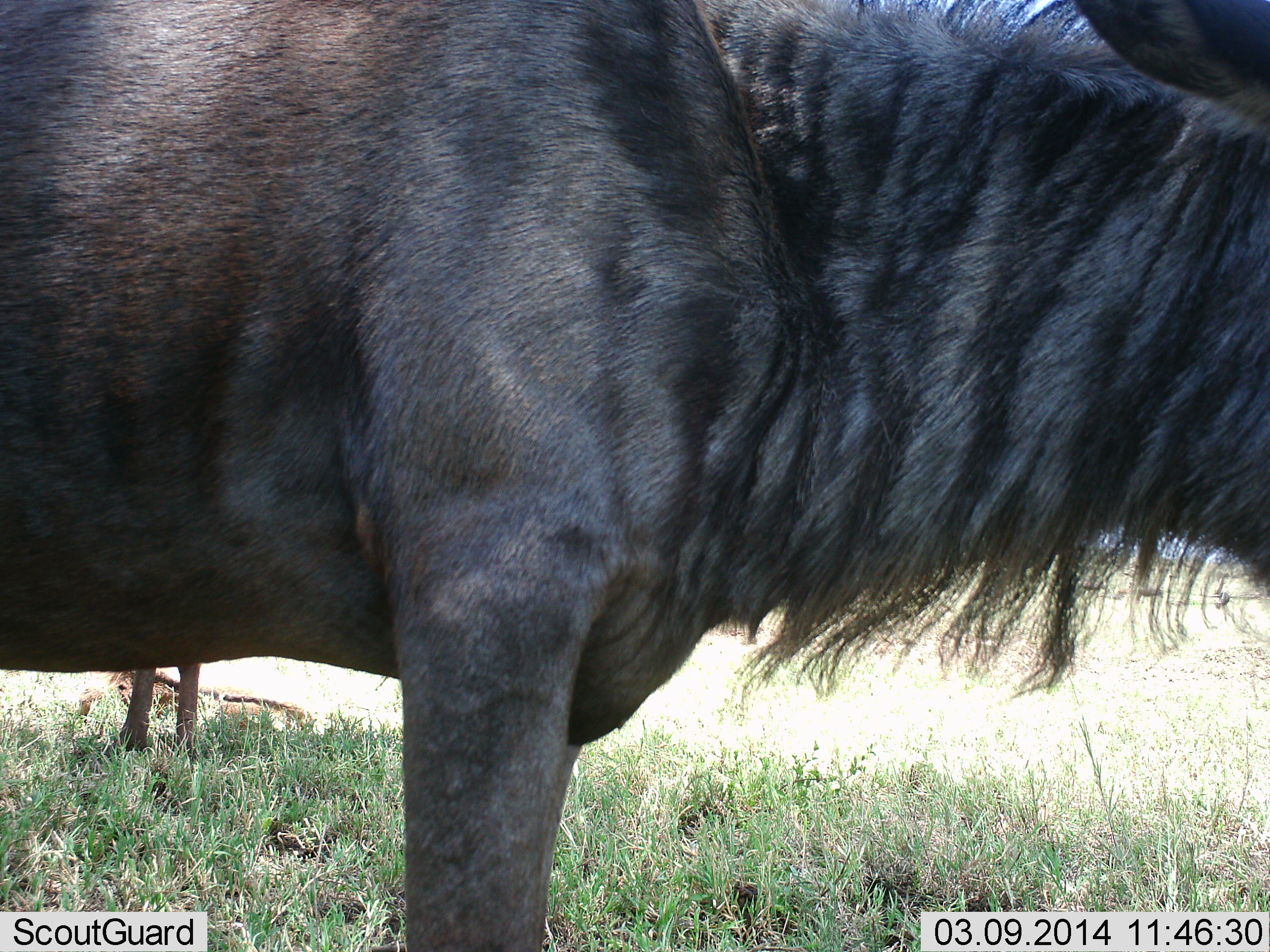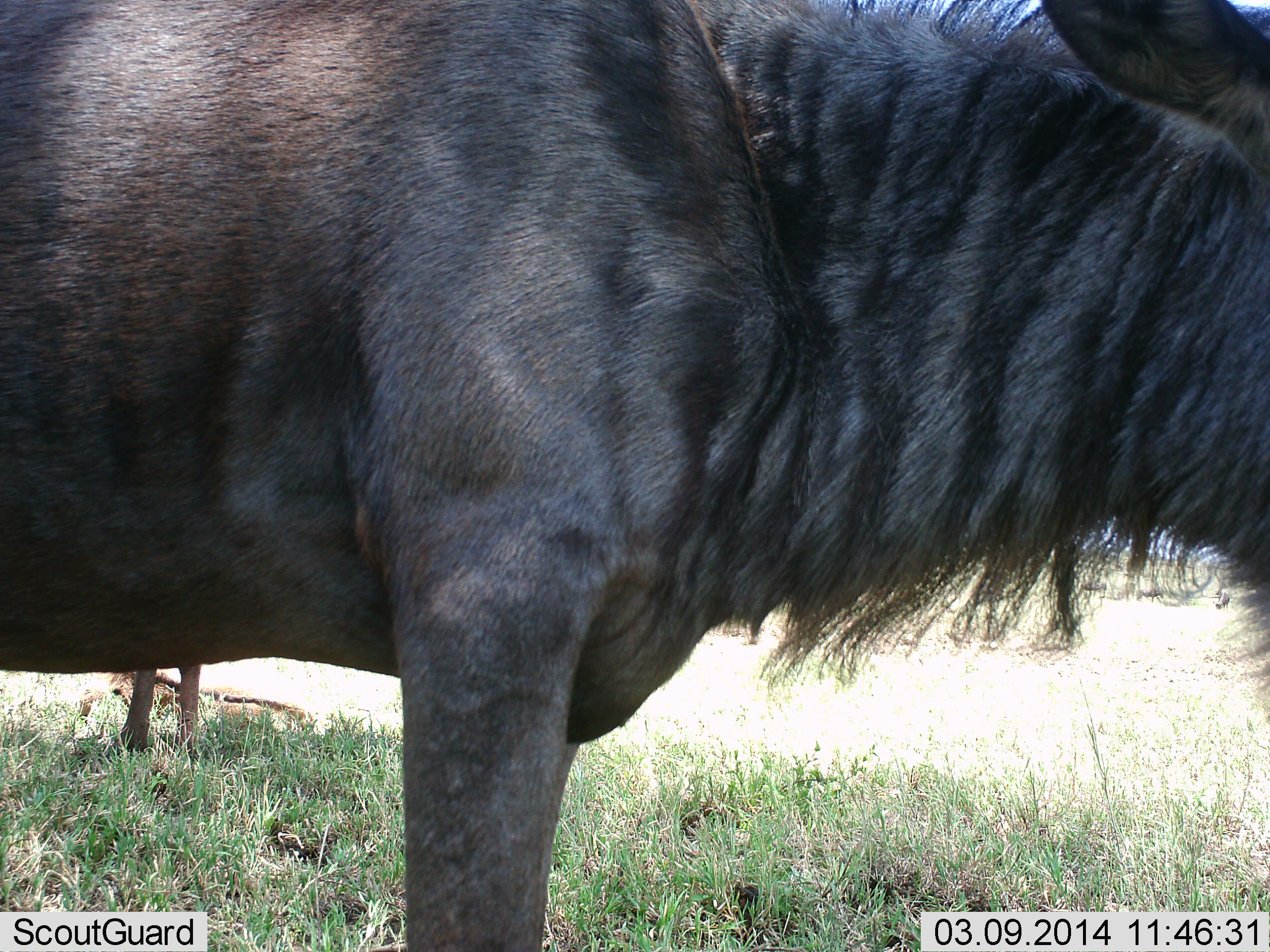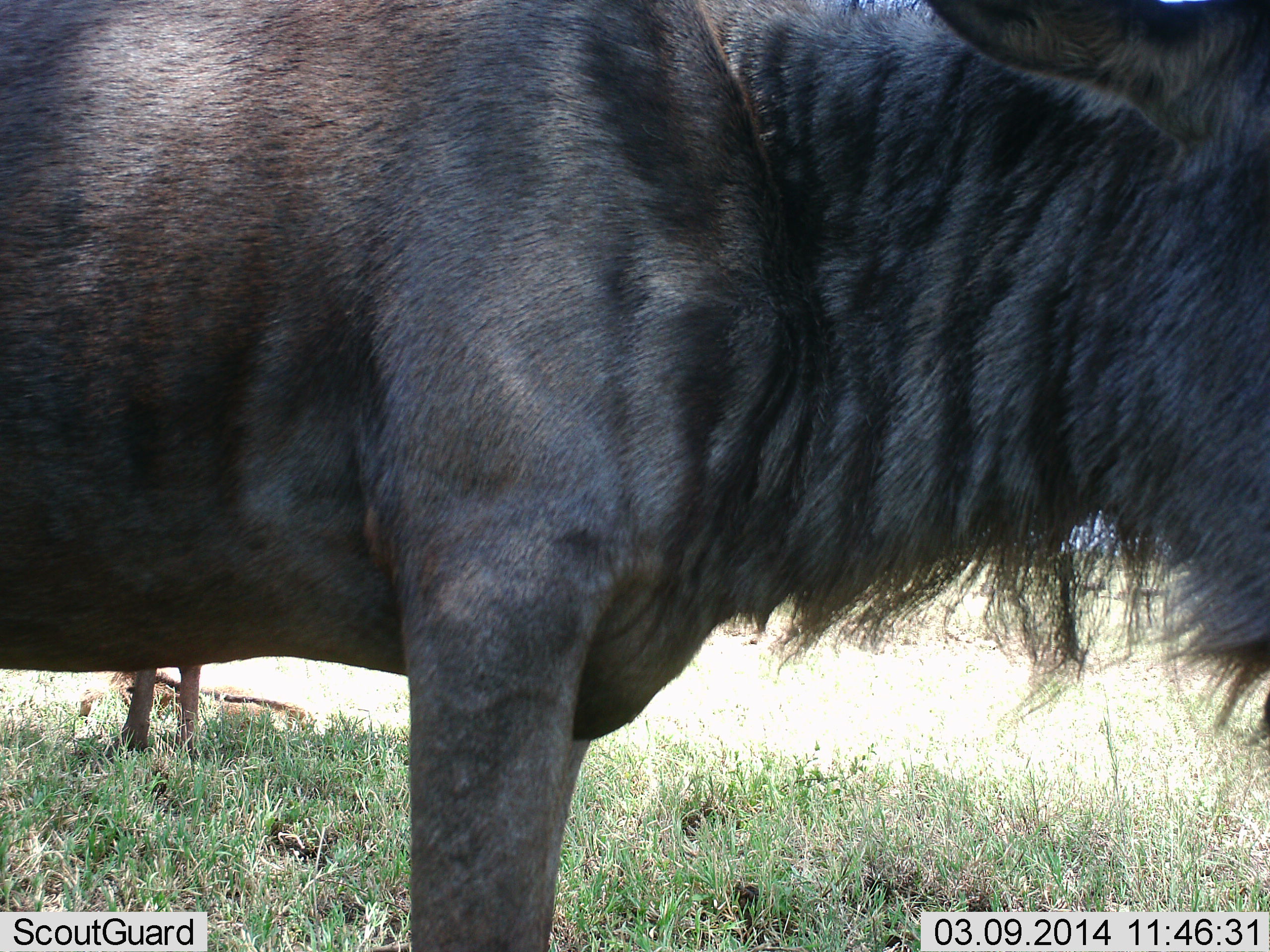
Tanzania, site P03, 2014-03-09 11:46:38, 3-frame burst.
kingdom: Animalia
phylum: Chordata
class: Mammalia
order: Artiodactyla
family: Bovidae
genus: Connochaetes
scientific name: Connochaetes taurinus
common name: blue wildebeest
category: wildebeest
Wildebeest (blue wildebeest) (Connochaetes taurinus), count 2. Behavior (volunteer vote fractions): standing 100%, resting 9%, moving 0%, interacting 0%. Young present (vote fraction): 27%. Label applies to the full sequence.